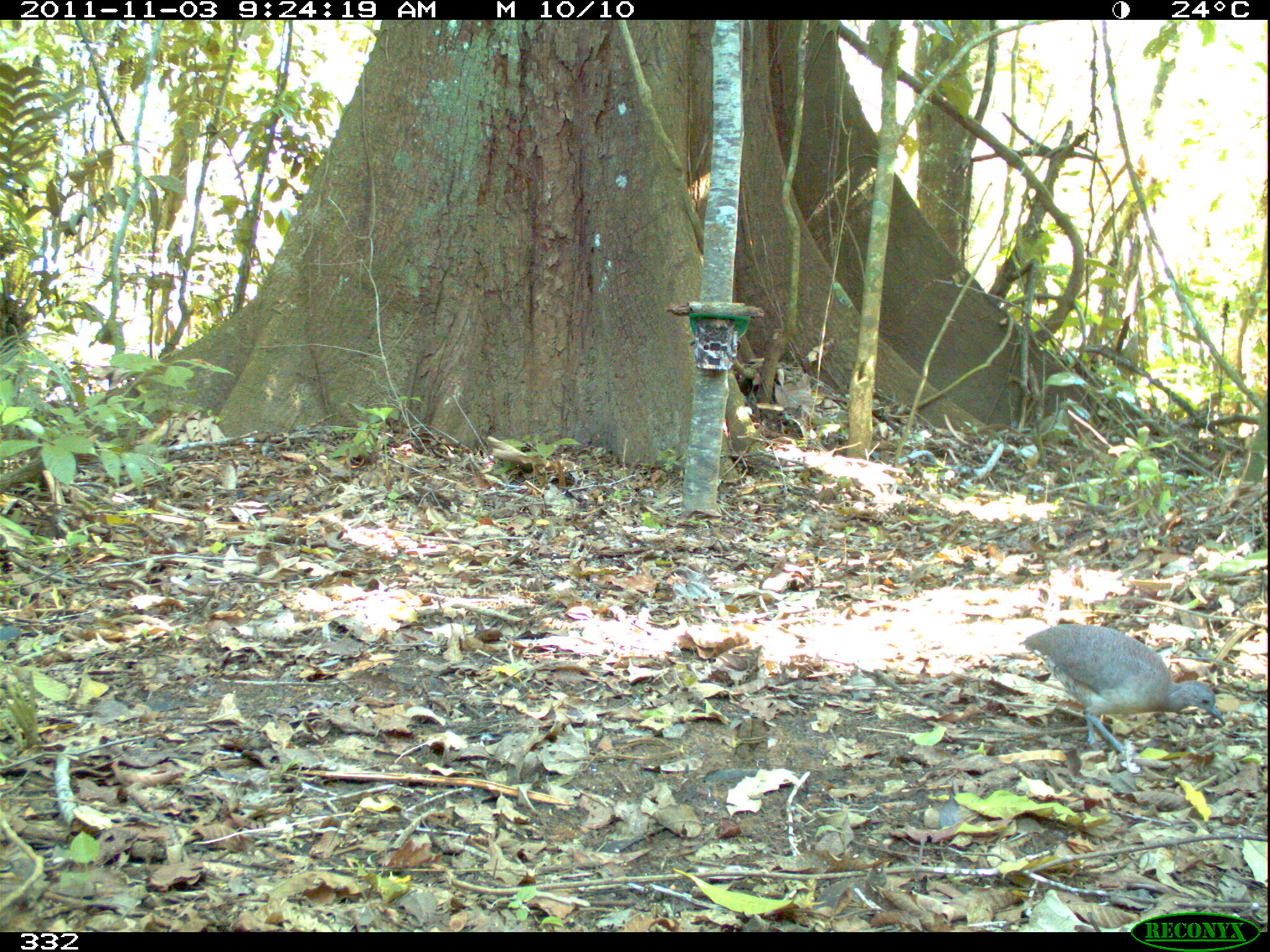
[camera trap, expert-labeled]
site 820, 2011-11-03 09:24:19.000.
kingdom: Animalia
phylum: Chordata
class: Aves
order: Tinamiformes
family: Tinamidae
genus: Crypturellus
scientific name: Crypturellus soui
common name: little tinamou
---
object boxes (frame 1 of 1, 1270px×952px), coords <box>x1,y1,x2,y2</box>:
crypturellus soui: <box>1016,621,1225,759</box>